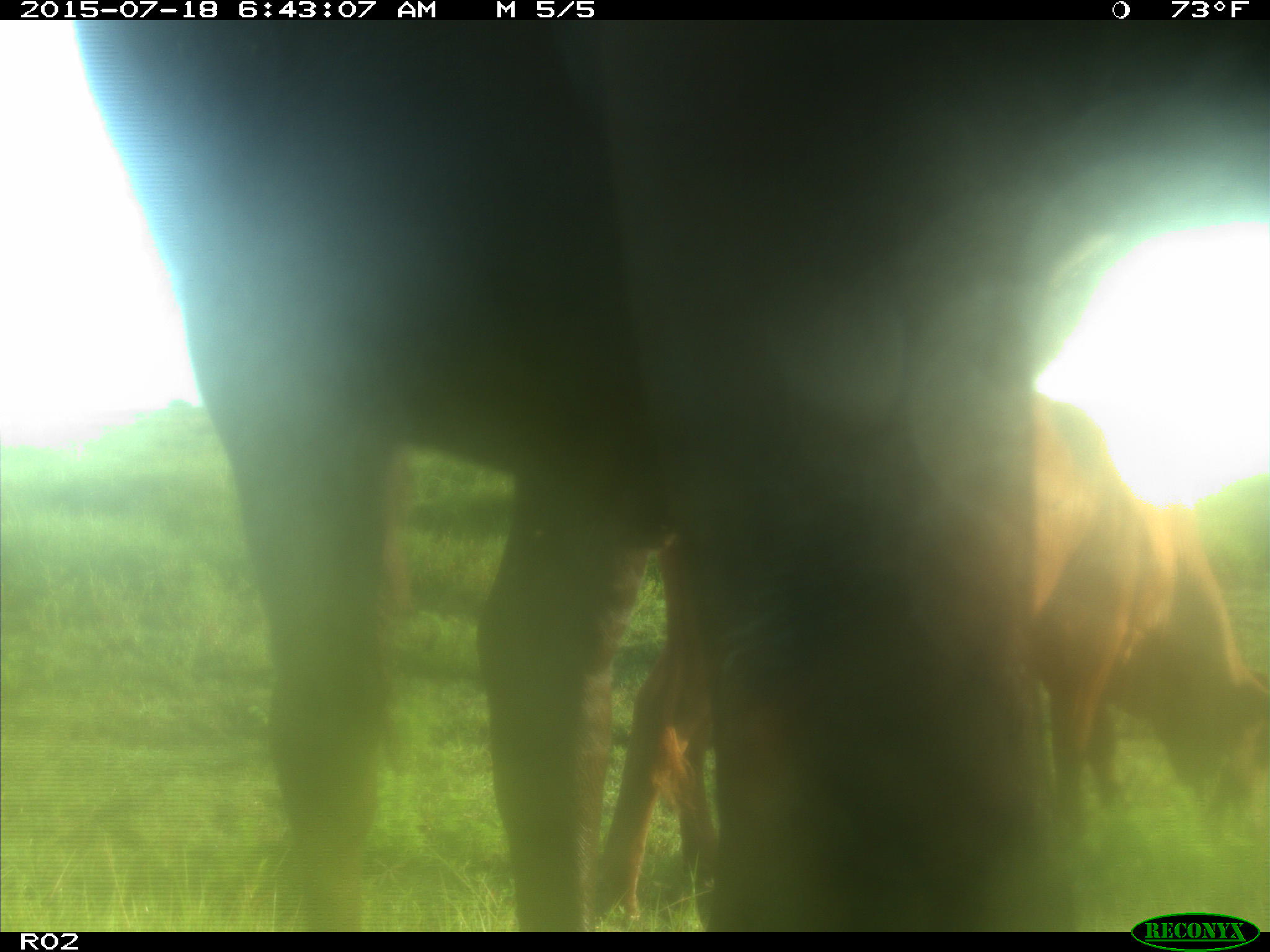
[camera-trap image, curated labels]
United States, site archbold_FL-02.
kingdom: Animalia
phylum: Chordata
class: Mammalia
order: Artiodactyla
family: Bovidae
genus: Bos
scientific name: Bos taurus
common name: domestic cow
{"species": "Bos taurus (domestic cow)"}